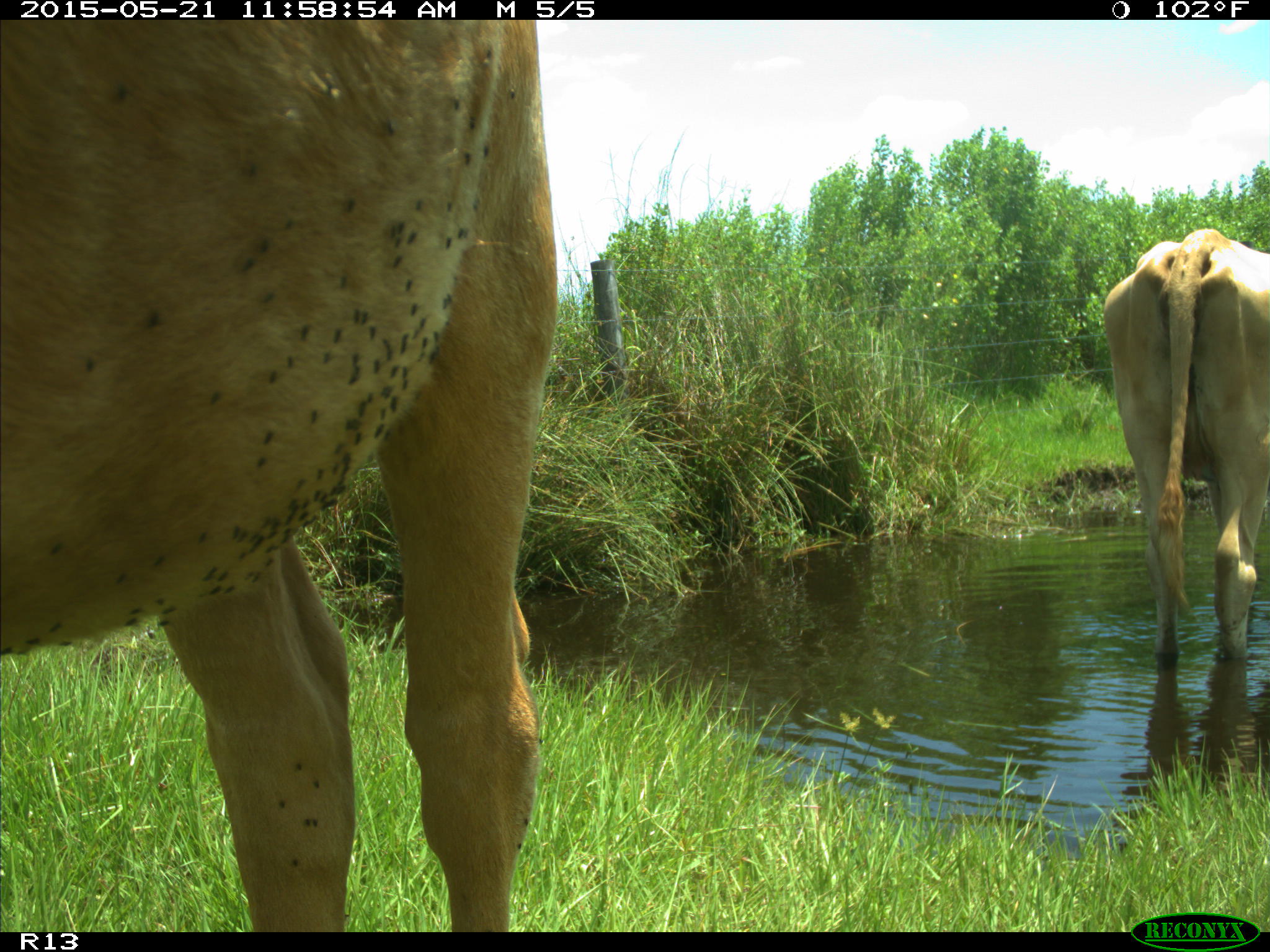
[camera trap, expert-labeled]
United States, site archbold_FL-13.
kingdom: Animalia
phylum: Chordata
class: Mammalia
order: Artiodactyla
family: Bovidae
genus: Bos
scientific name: Bos taurus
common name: domestic cow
Bos taurus (domestic cow).